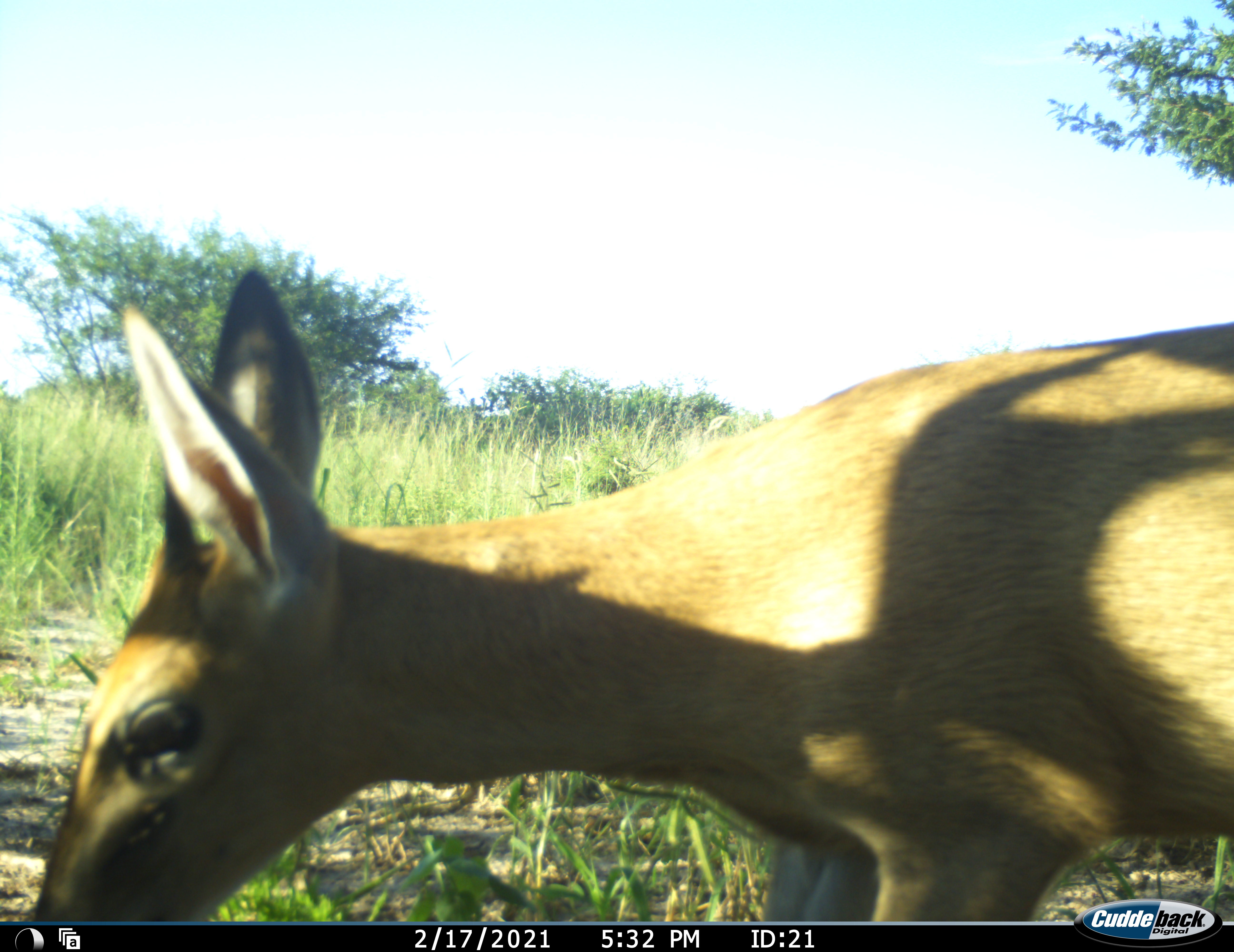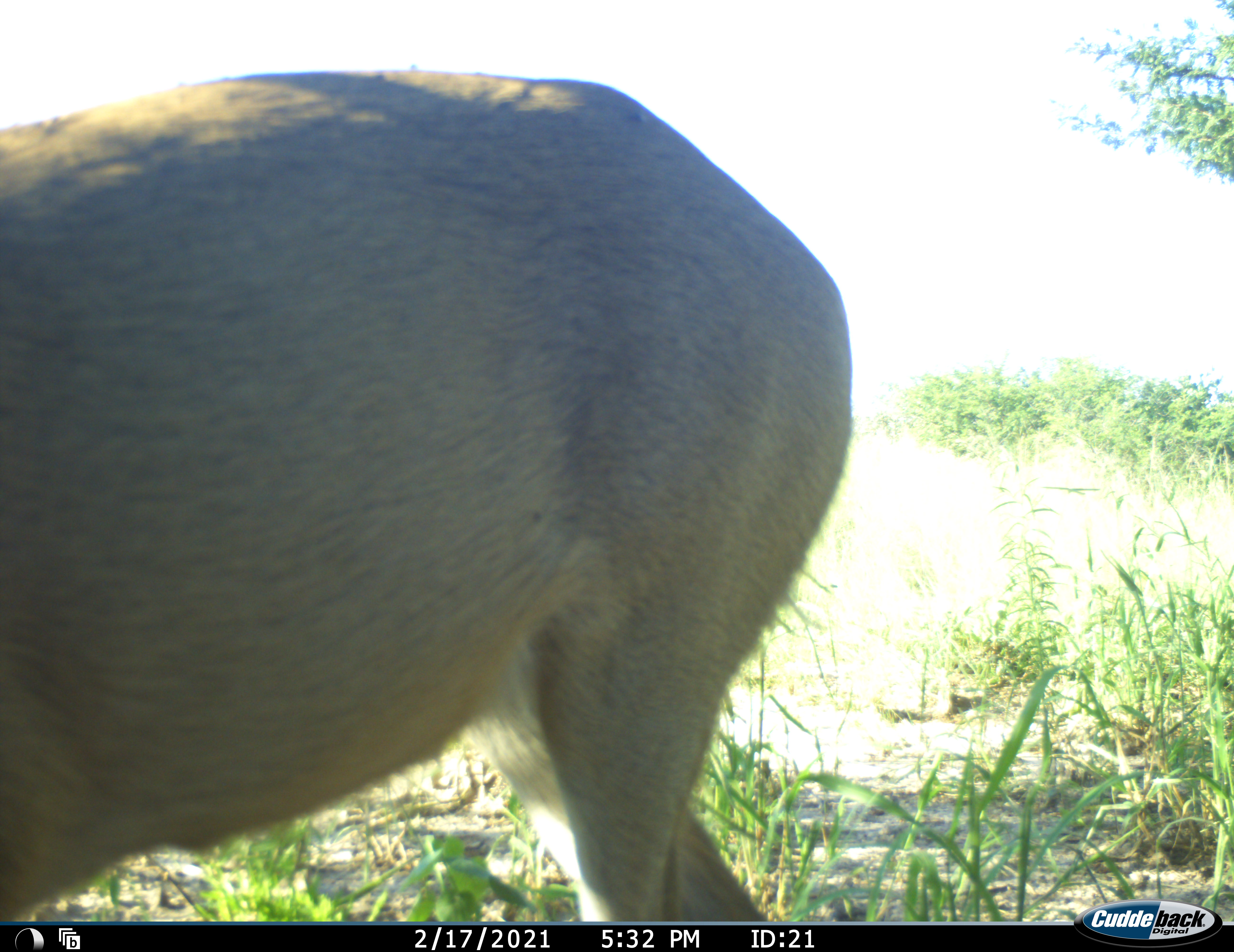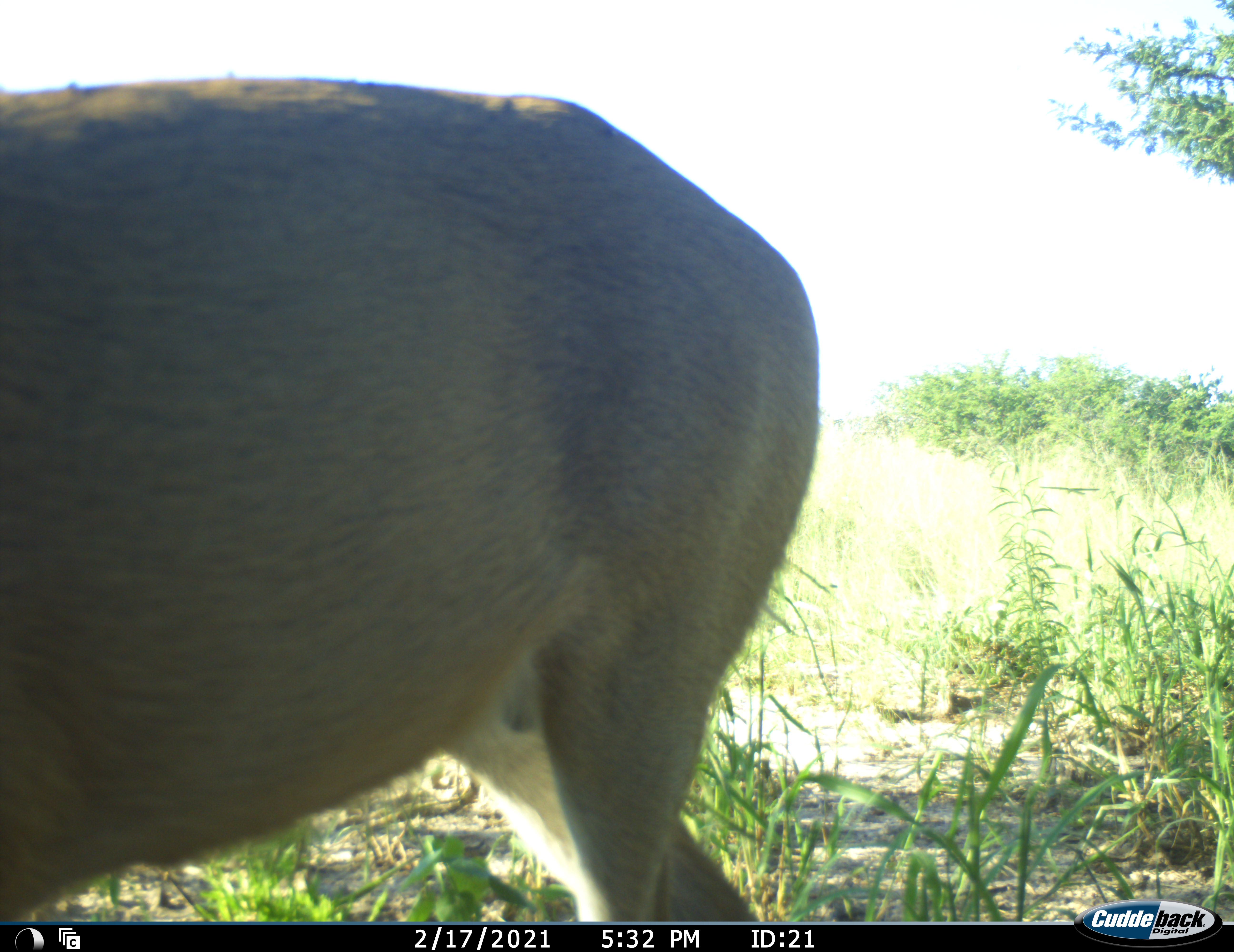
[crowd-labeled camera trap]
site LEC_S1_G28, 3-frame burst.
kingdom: Animalia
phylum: Chordata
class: Mammalia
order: Artiodactyla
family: Bovidae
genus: Sylvicapra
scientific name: Sylvicapra grimmia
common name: common duiker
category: duikercommongrey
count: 1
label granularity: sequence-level